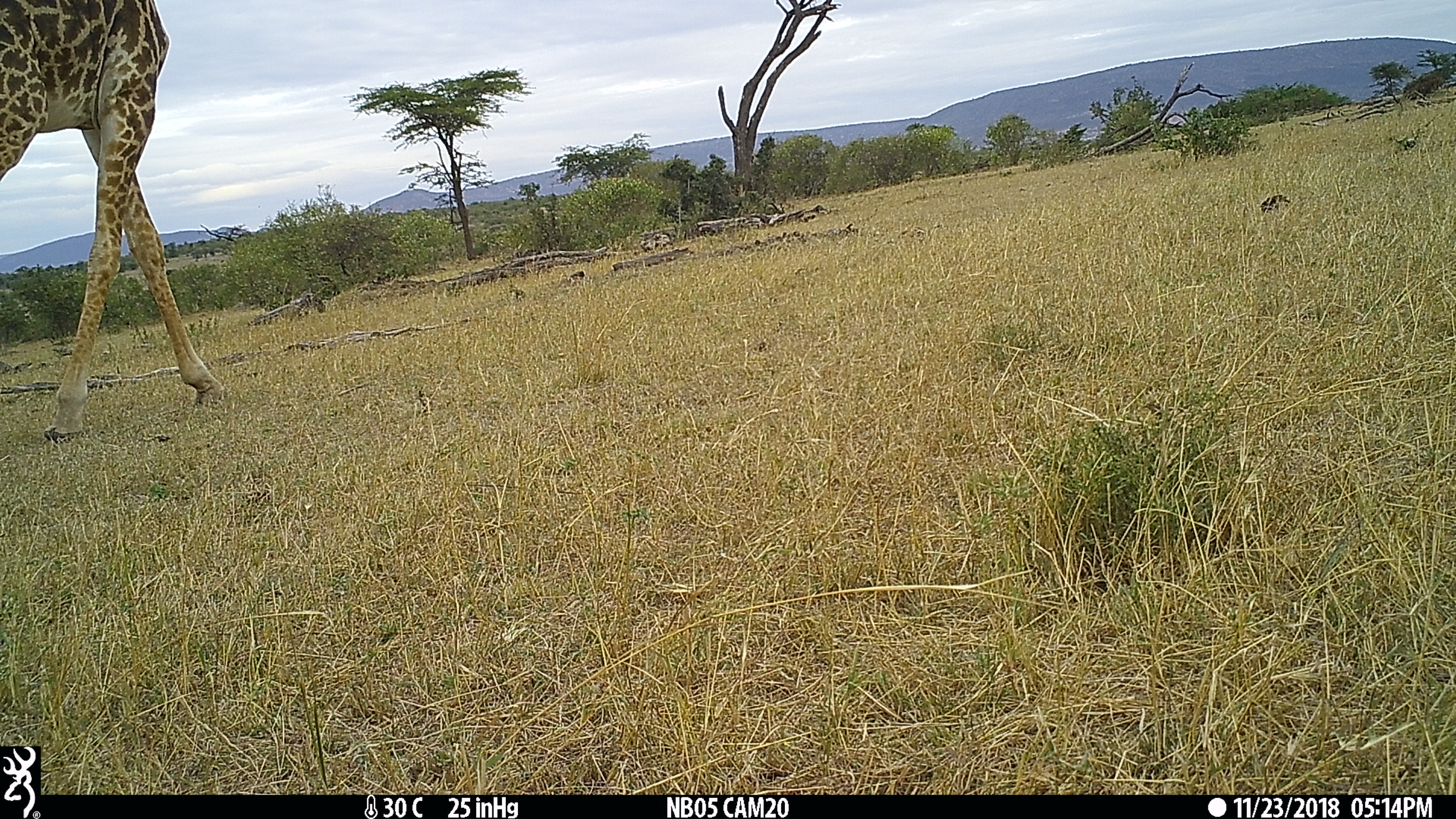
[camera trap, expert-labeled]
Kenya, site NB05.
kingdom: Animalia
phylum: Chordata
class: Mammalia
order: Artiodactyla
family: Giraffidae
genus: Giraffa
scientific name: Giraffa camelopardalis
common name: northern giraffe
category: giraffe